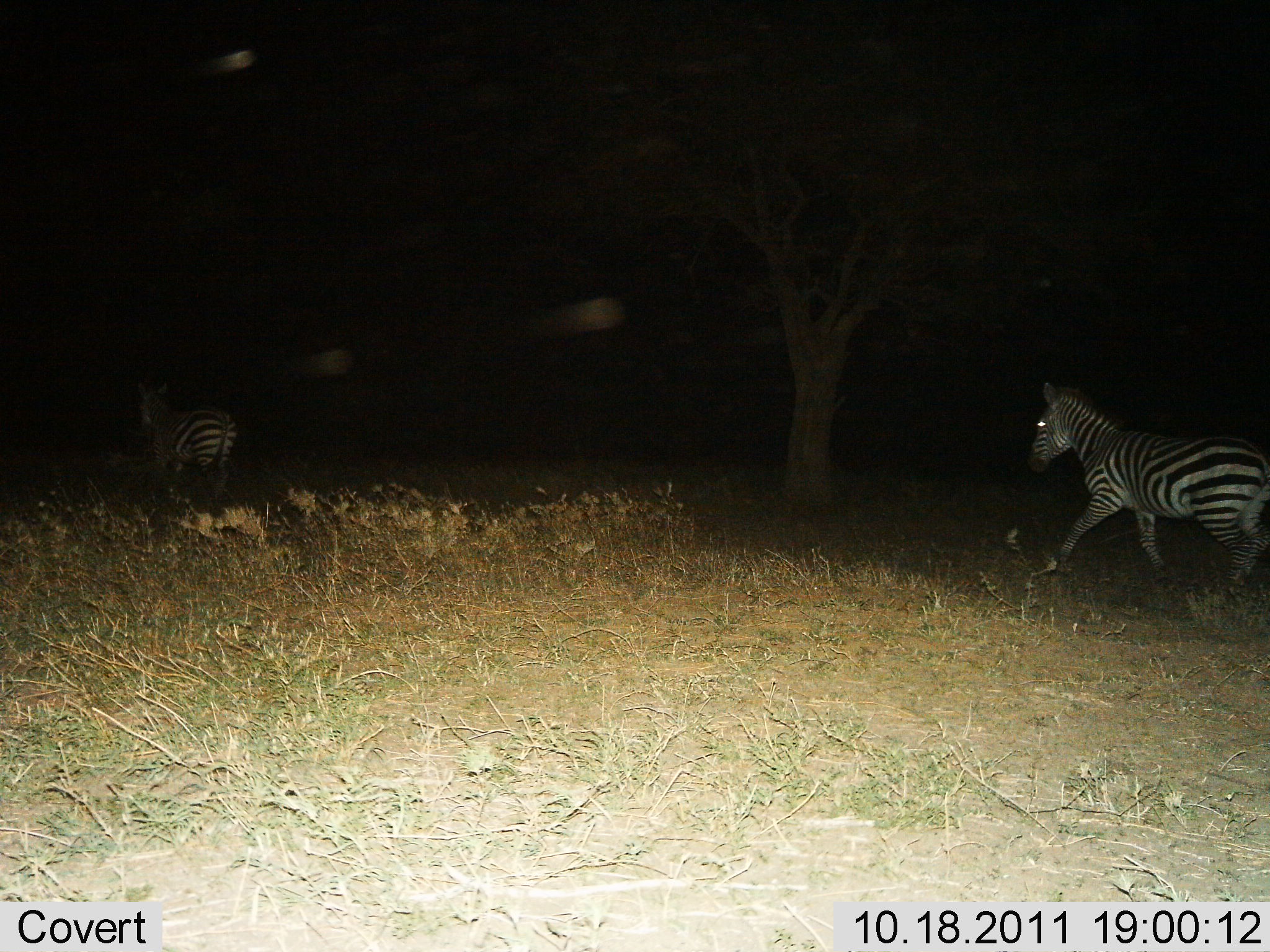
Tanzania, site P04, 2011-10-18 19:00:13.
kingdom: Animalia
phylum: Chordata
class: Mammalia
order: Perissodactyla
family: Equidae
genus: Equus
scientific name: Equus quagga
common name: plains zebra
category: zebra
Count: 2.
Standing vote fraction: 17%.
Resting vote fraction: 0%.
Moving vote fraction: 100%.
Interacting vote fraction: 0%.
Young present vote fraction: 0%.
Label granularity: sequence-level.